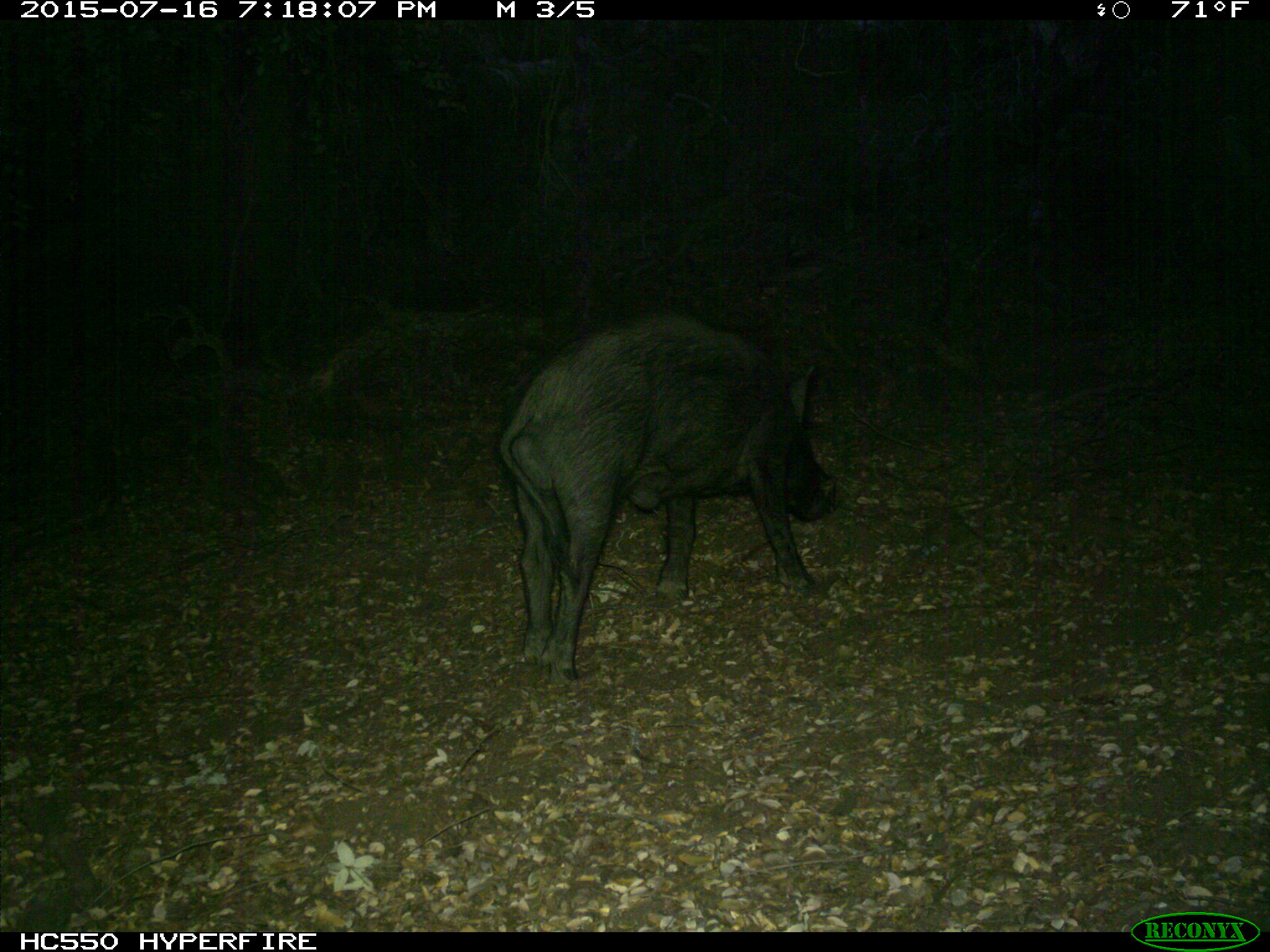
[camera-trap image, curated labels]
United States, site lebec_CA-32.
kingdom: Animalia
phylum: Chordata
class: Mammalia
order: Artiodactyla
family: Suidae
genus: Sus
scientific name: Sus scrofa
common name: wild boar